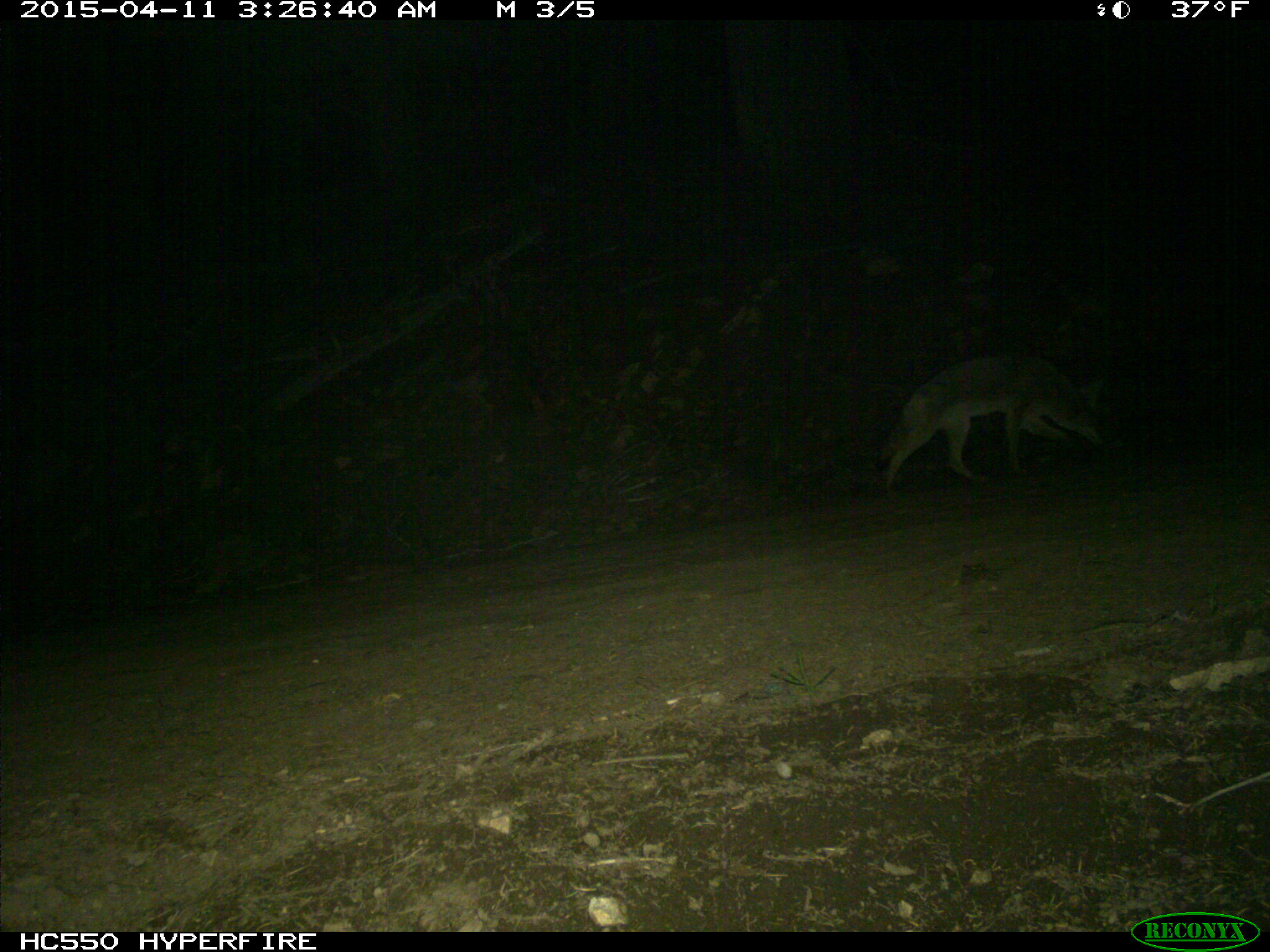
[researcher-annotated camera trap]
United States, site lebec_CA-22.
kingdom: Animalia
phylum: Chordata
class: Mammalia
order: Carnivora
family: Canidae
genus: Canis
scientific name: Canis latrans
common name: coyote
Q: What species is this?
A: Canis latrans (coyote).